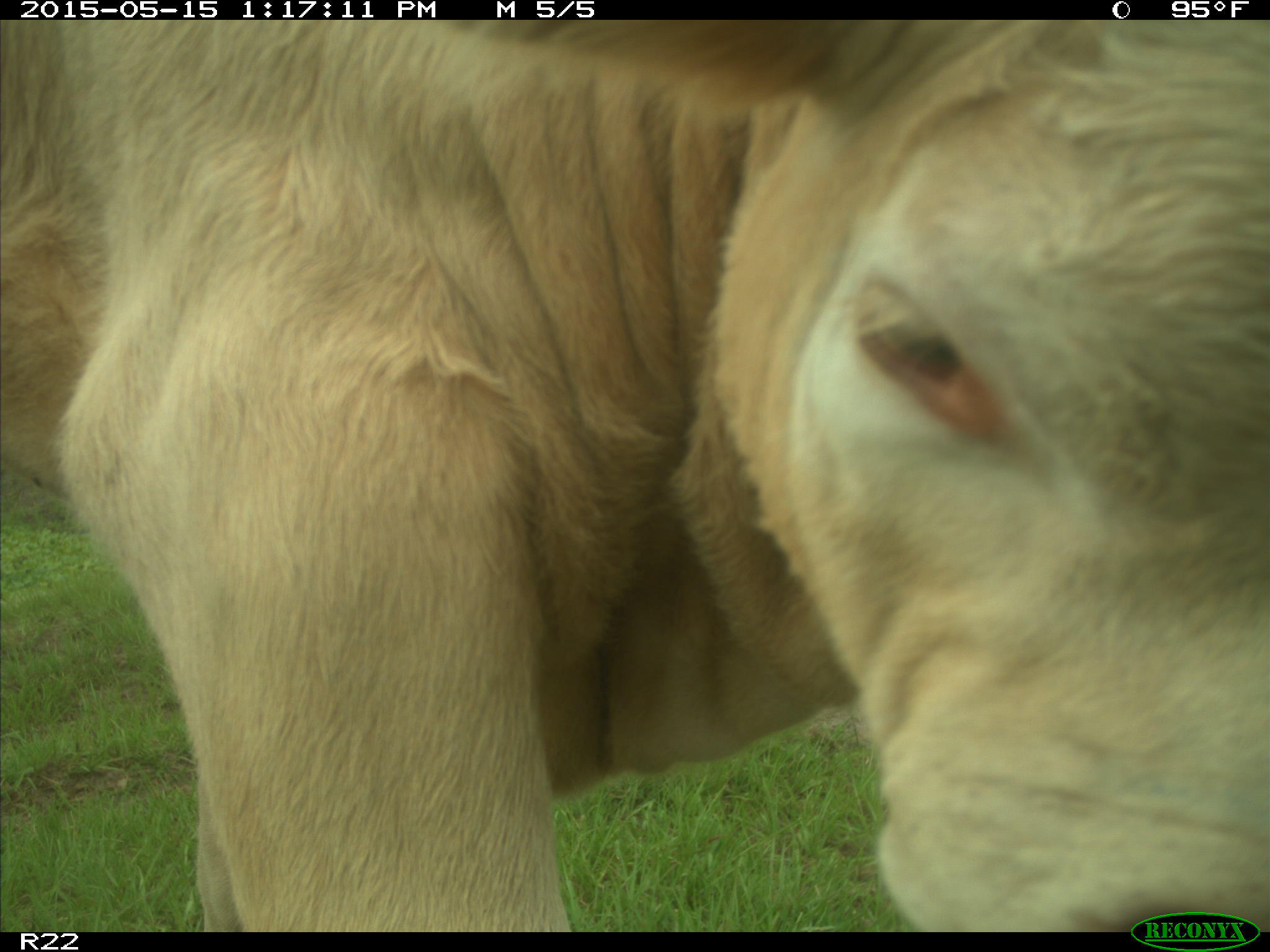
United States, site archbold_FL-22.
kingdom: Animalia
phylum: Chordata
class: Mammalia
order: Artiodactyla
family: Bovidae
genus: Bos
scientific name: Bos taurus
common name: domestic cow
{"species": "Bos taurus (domestic cow)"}